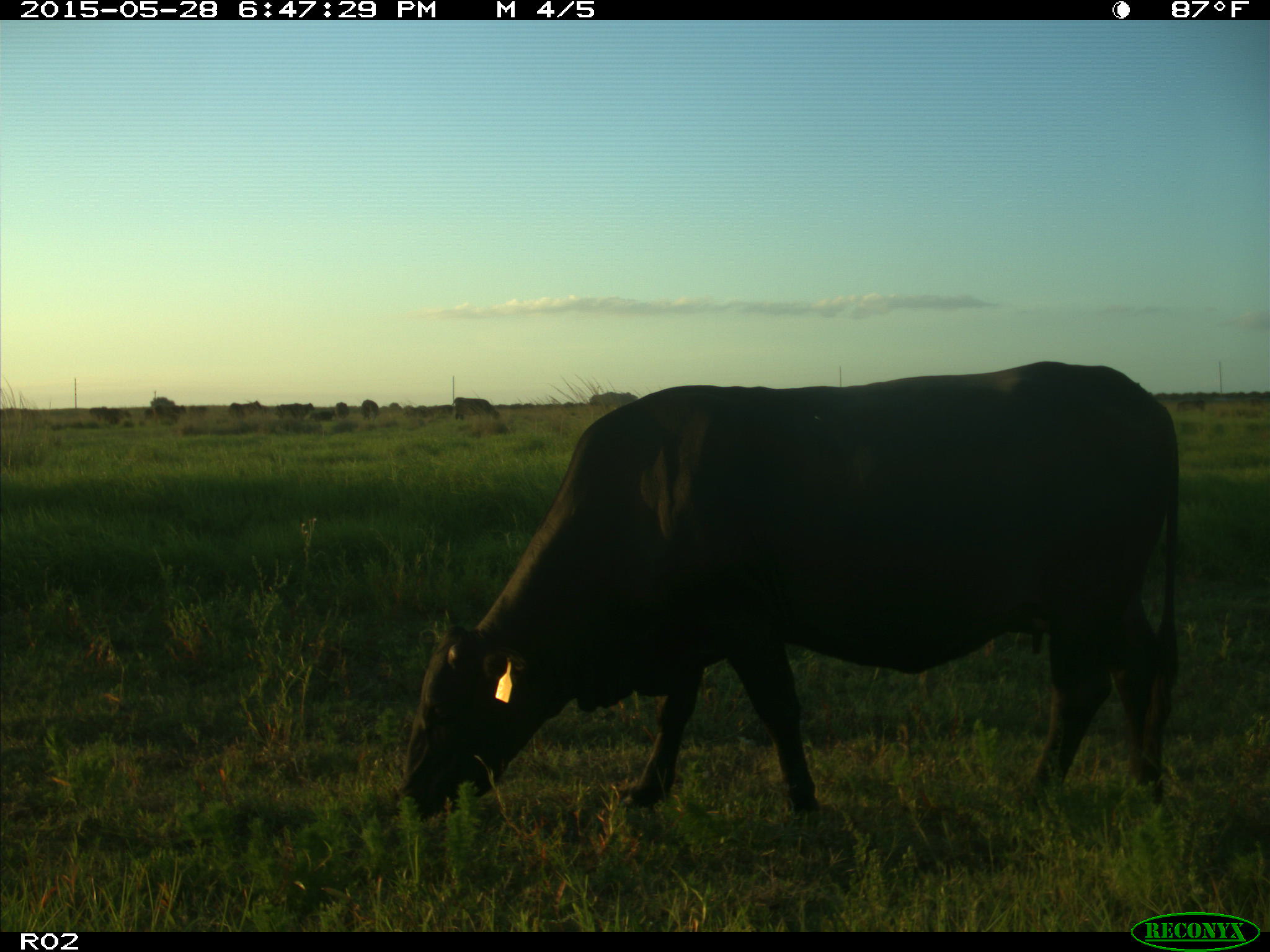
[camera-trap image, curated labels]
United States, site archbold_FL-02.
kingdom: Animalia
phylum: Chordata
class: Mammalia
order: Artiodactyla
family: Bovidae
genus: Bos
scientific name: Bos taurus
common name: domestic cow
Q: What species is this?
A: Bos taurus (domestic cow).